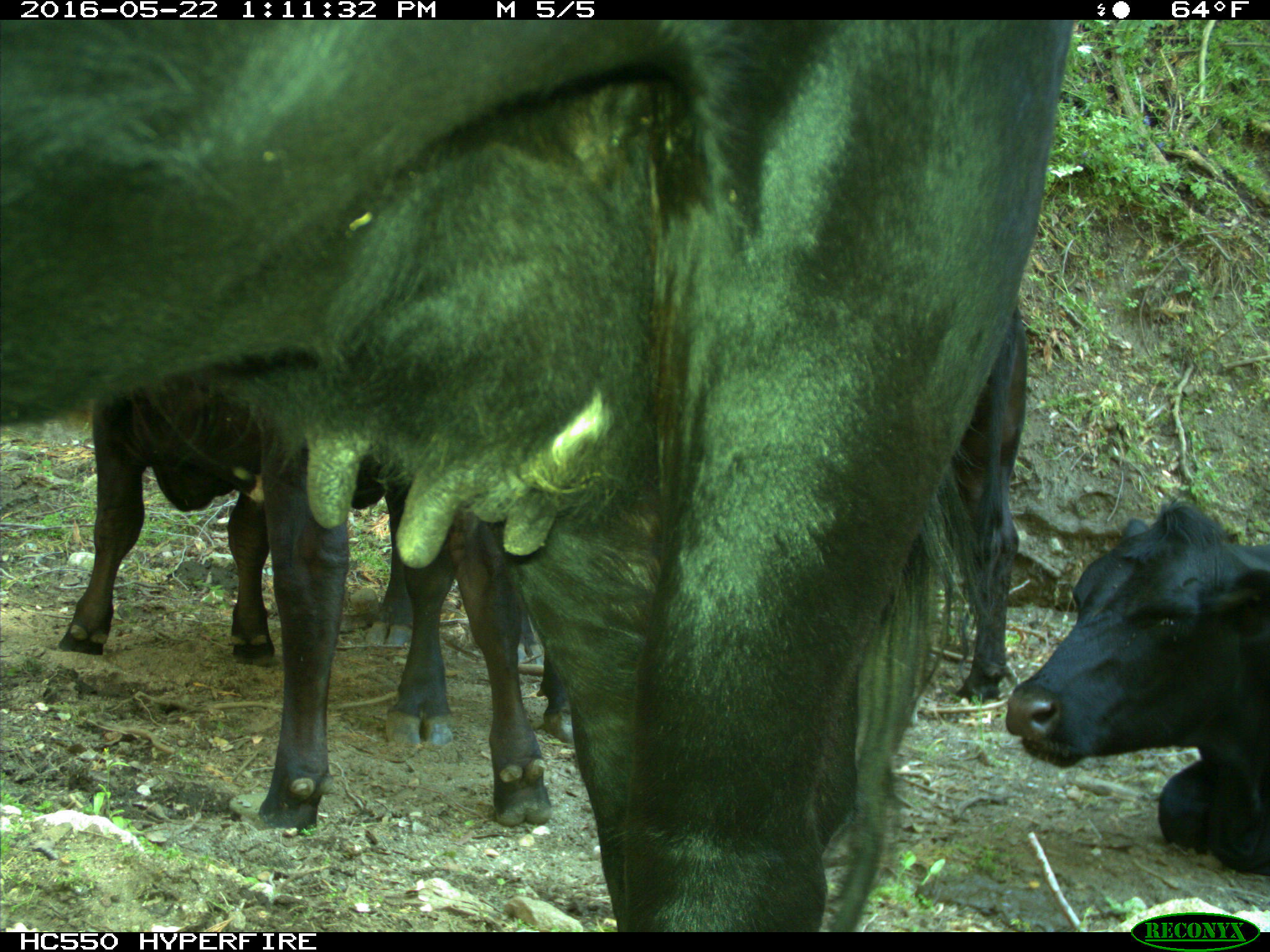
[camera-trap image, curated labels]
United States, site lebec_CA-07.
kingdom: Animalia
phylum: Chordata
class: Mammalia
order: Artiodactyla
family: Bovidae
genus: Bos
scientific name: Bos taurus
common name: domestic cow